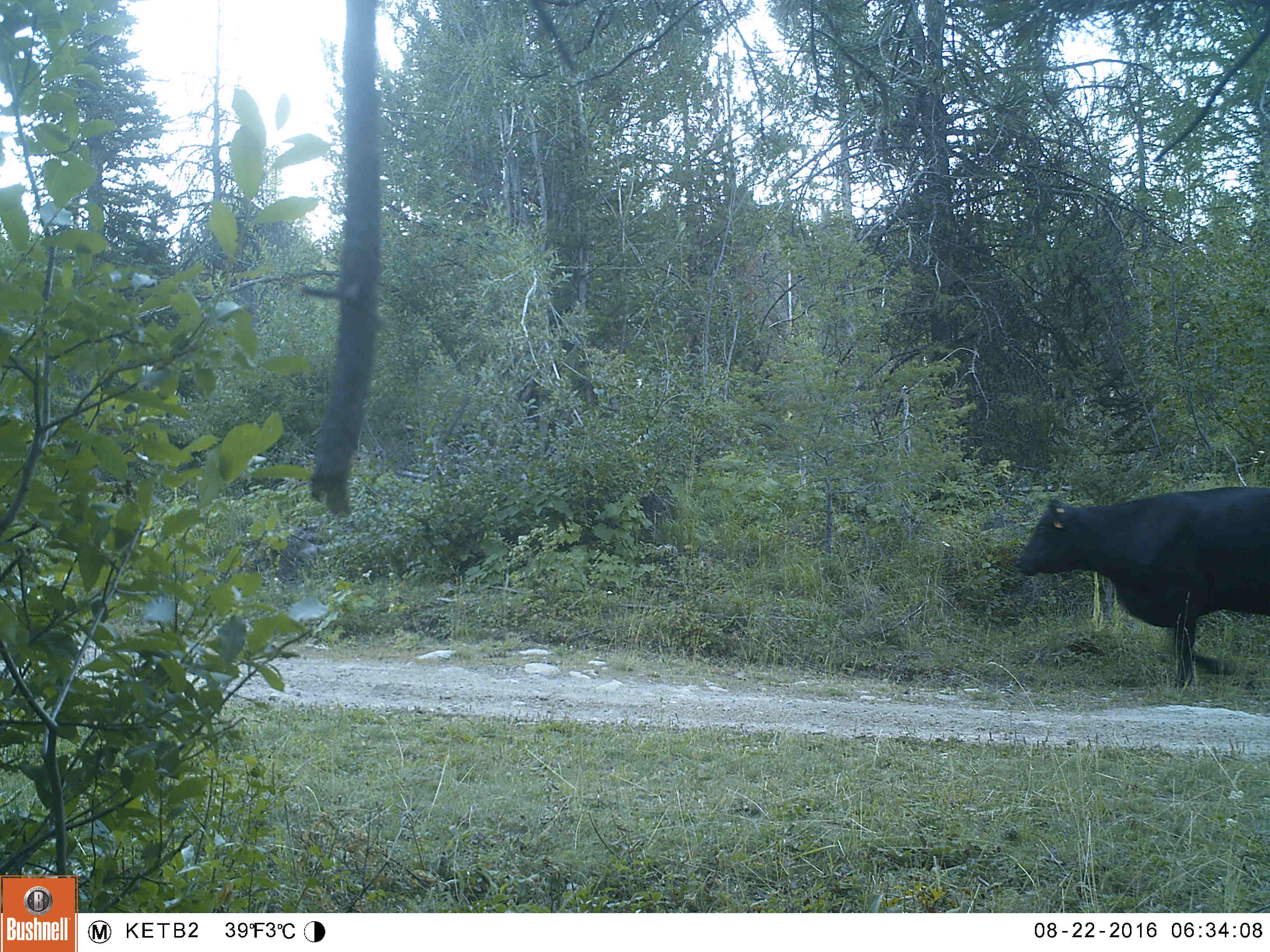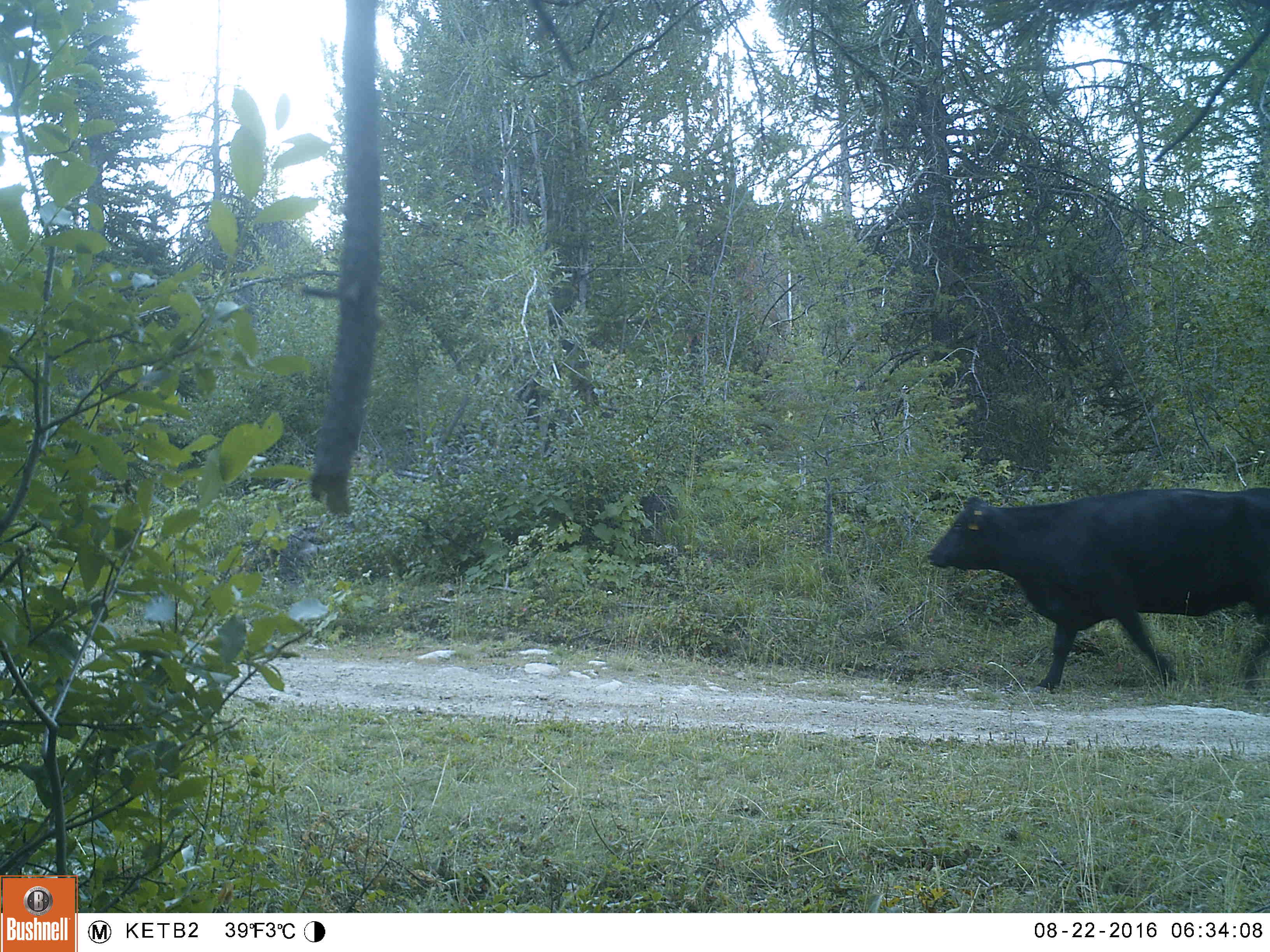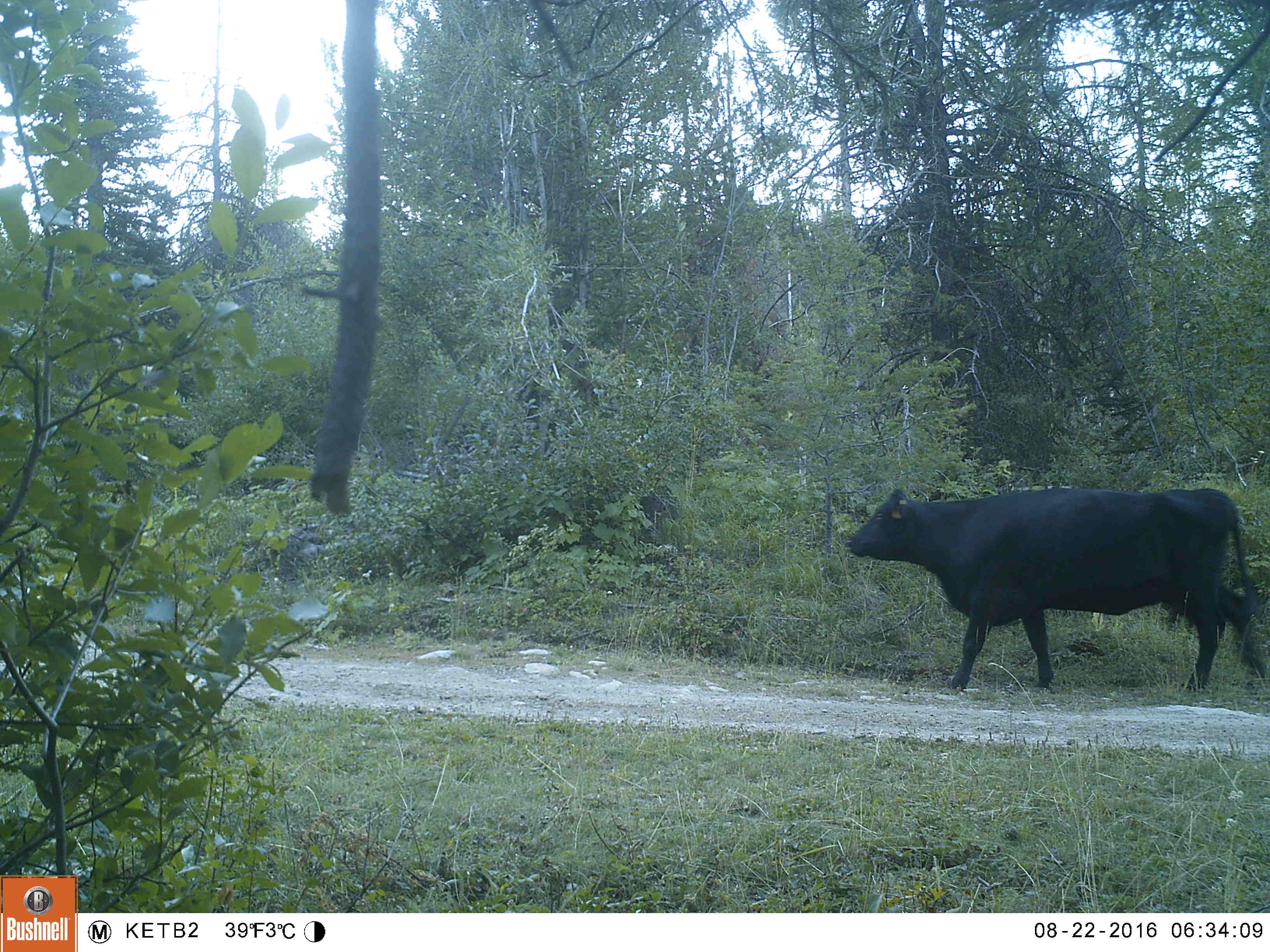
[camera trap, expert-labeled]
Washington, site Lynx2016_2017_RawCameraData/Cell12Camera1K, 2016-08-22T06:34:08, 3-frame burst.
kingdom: Animalia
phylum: Chordata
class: Mammalia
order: Artiodactyla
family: Bovidae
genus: Bos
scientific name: Bos taurus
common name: domestic cattle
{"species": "domestic cattle (Bos taurus)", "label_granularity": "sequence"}